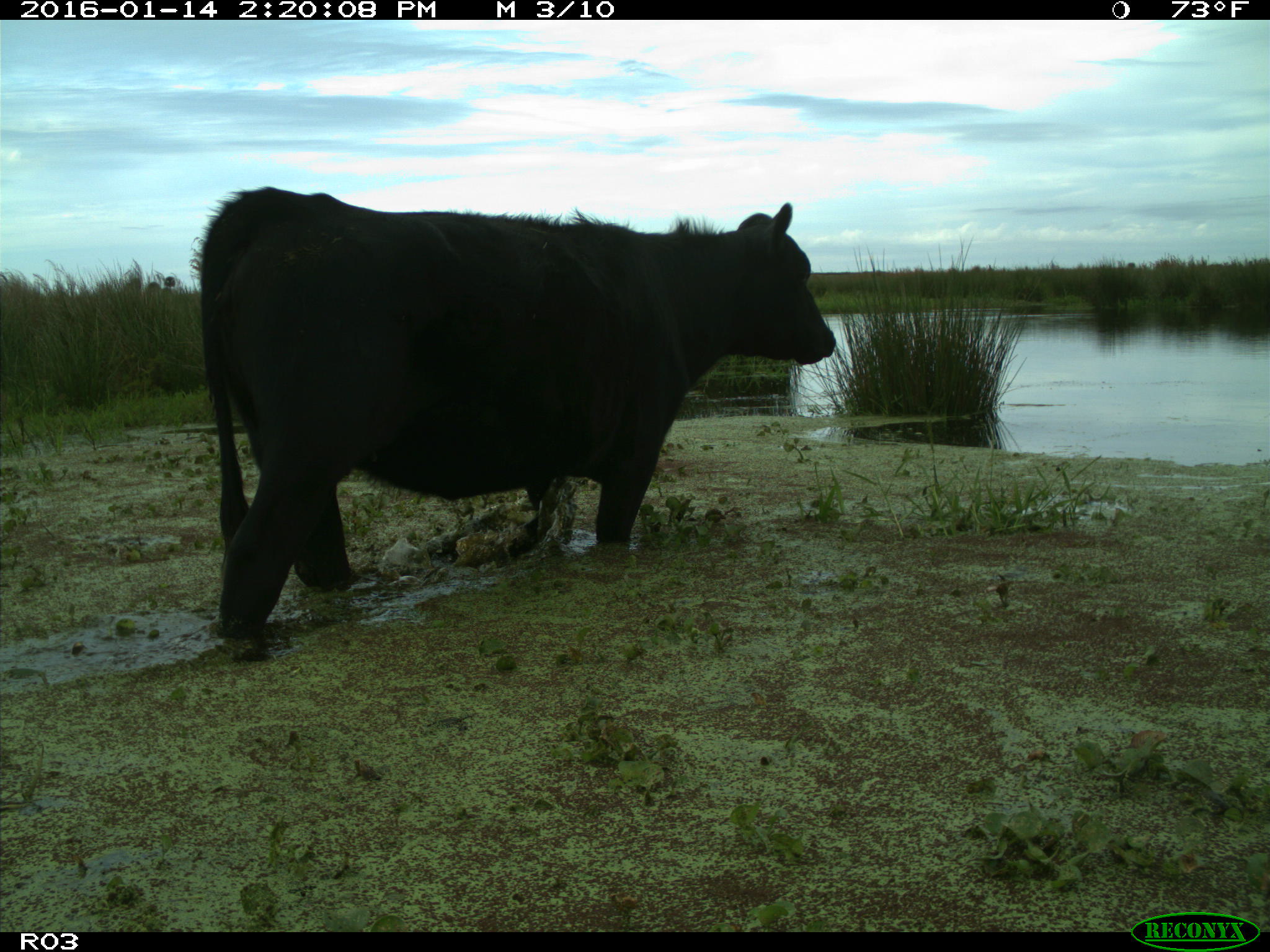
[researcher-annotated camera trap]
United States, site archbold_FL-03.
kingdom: Animalia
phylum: Chordata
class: Mammalia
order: Artiodactyla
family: Bovidae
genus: Bos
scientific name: Bos taurus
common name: domestic cow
Bos taurus (domestic cow).